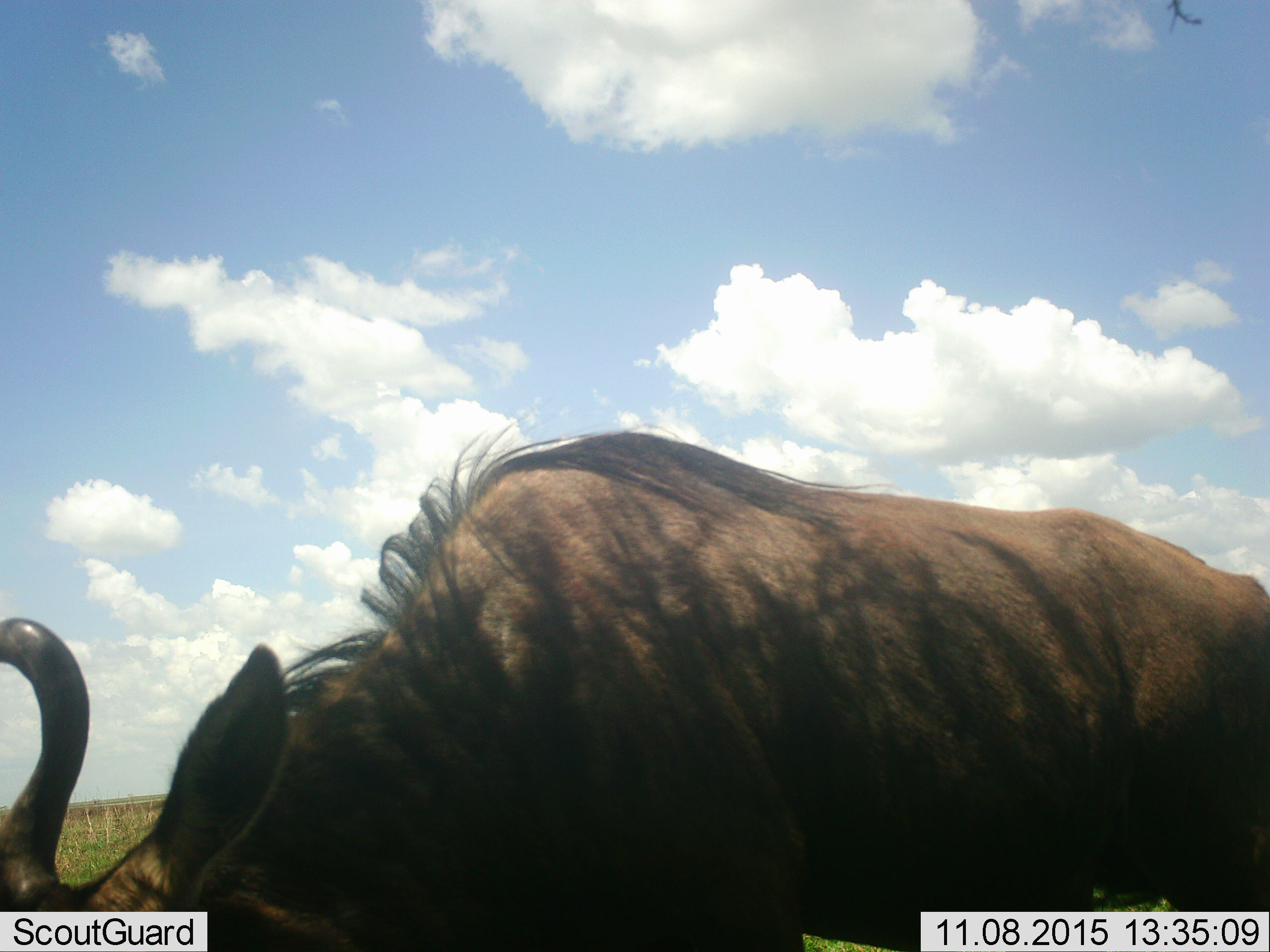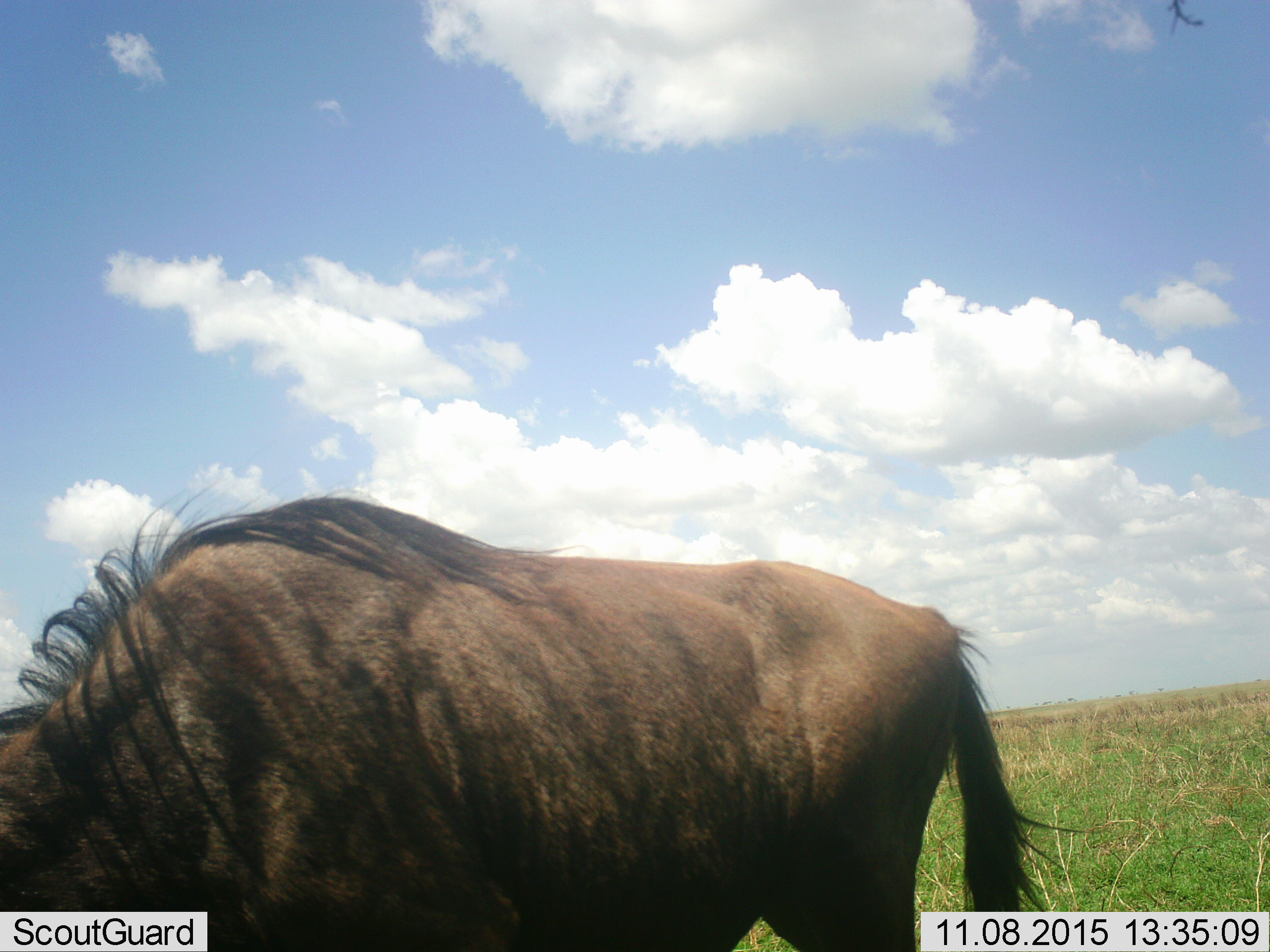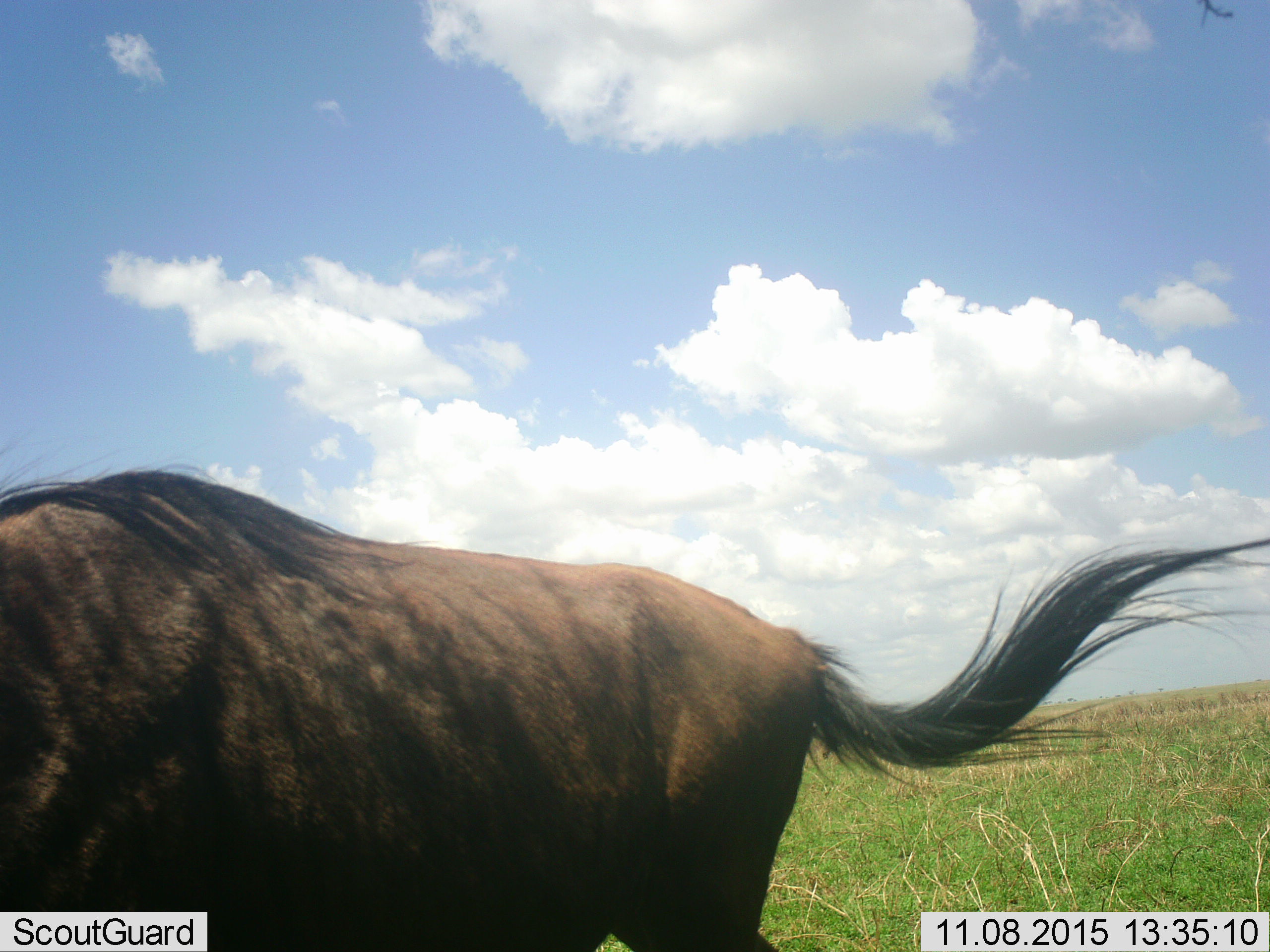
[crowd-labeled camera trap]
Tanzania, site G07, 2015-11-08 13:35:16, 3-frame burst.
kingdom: Animalia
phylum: Chordata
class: Mammalia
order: Artiodactyla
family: Bovidae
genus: Connochaetes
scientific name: Connochaetes taurinus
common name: blue wildebeest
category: wildebeest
Wildebeest (blue wildebeest) (Connochaetes taurinus), count 1. Behavior (volunteer vote fractions): standing 0%, resting 0%, moving 83%, interacting 0%. Young present (vote fraction): 0%. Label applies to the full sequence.